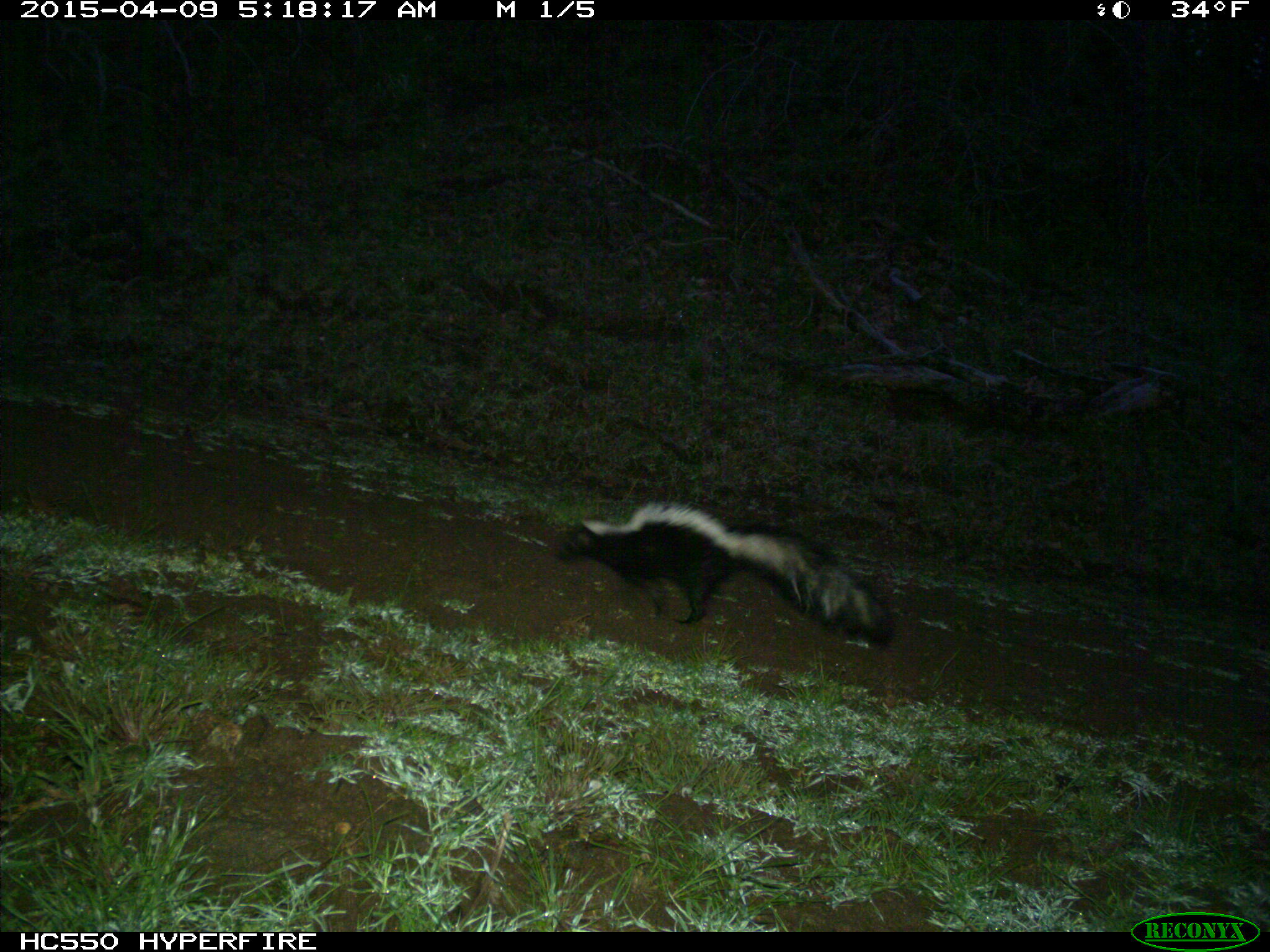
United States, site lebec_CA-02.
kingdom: Animalia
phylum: Chordata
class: Mammalia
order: Carnivora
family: Mephitidae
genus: Mephitis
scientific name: Mephitis mephitis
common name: striped skunk